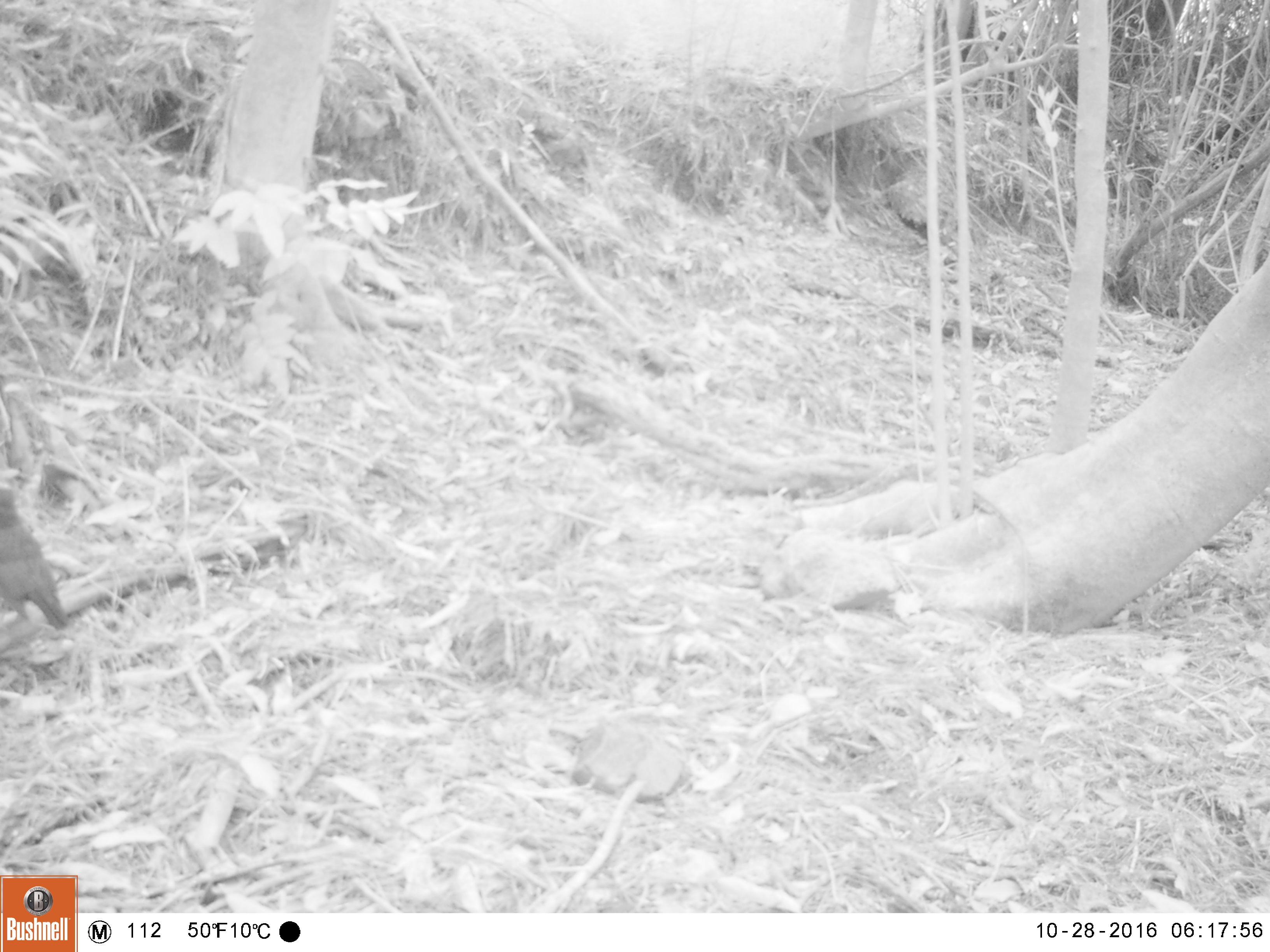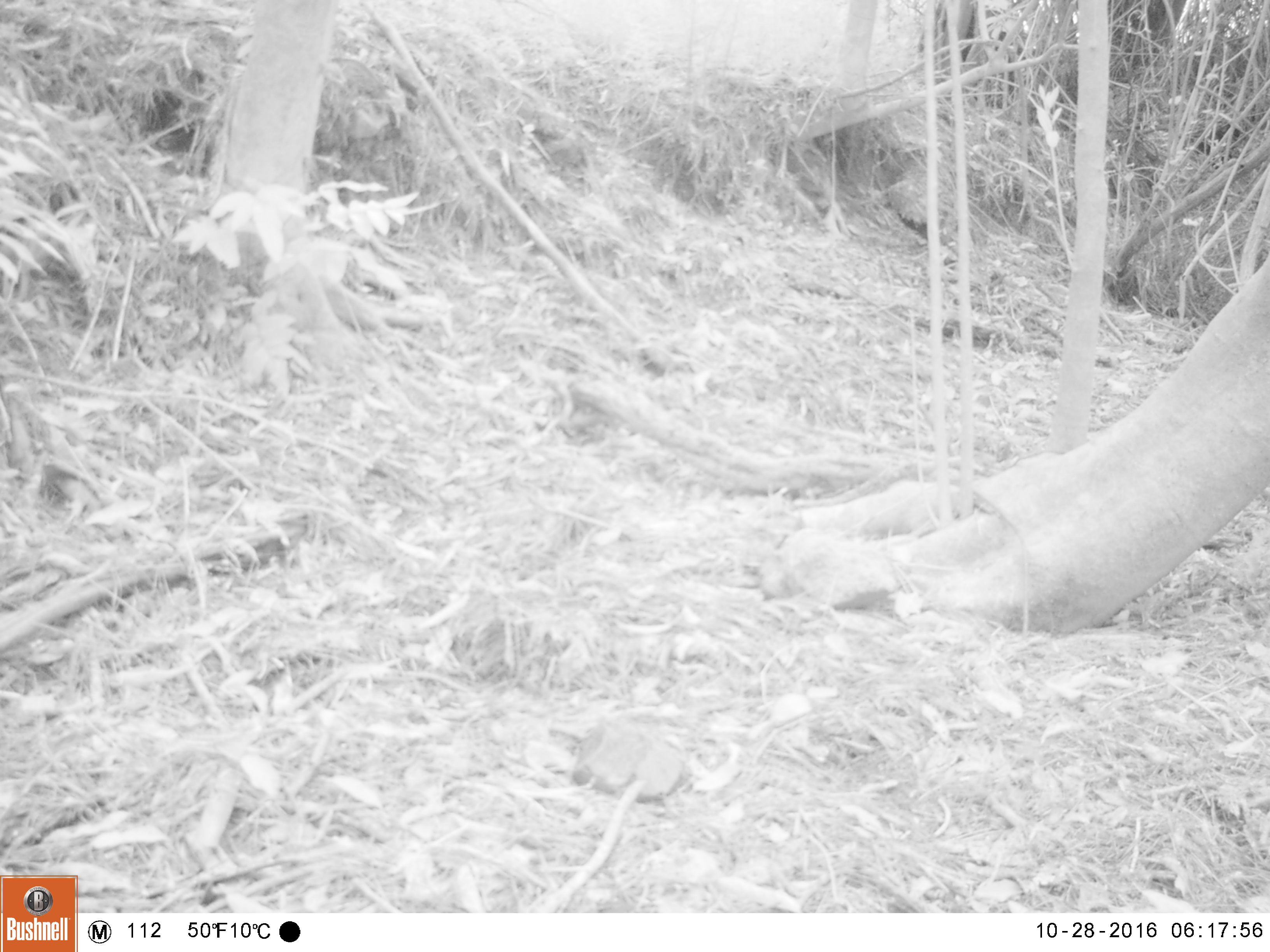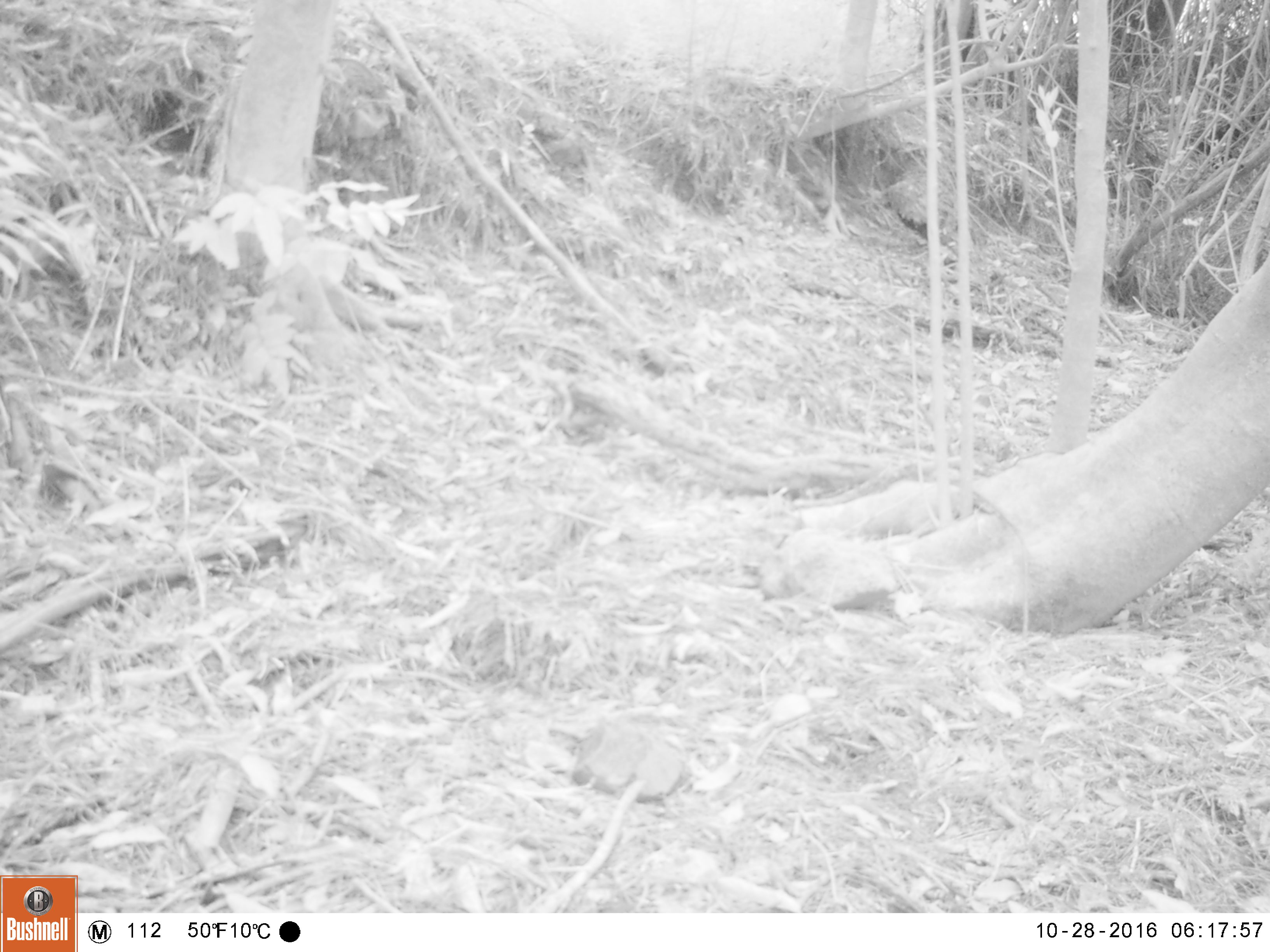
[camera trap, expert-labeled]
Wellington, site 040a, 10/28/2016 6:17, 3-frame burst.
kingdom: Animalia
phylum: Chordata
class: Aves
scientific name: Aves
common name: bird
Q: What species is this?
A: Bird (Aves).